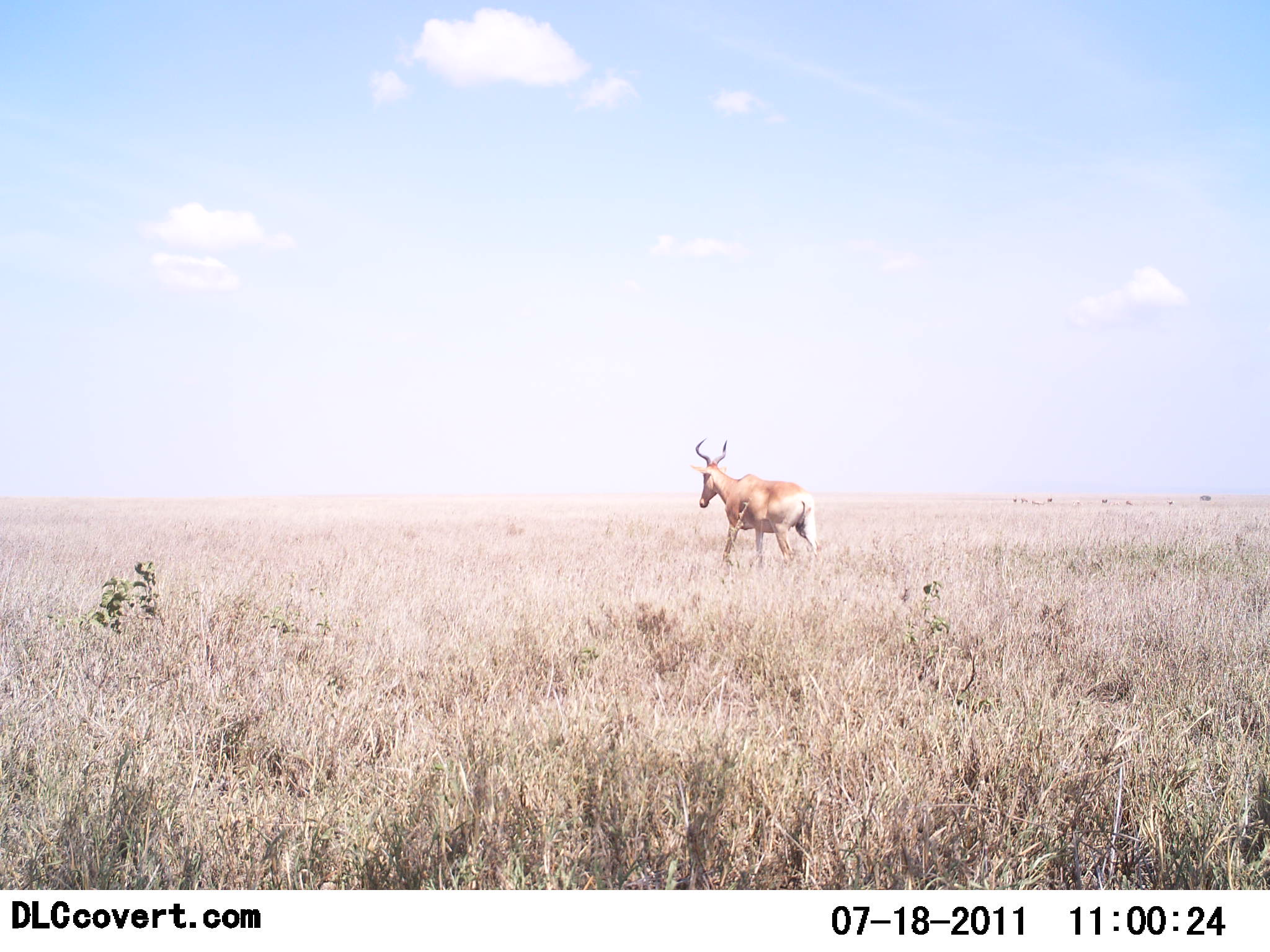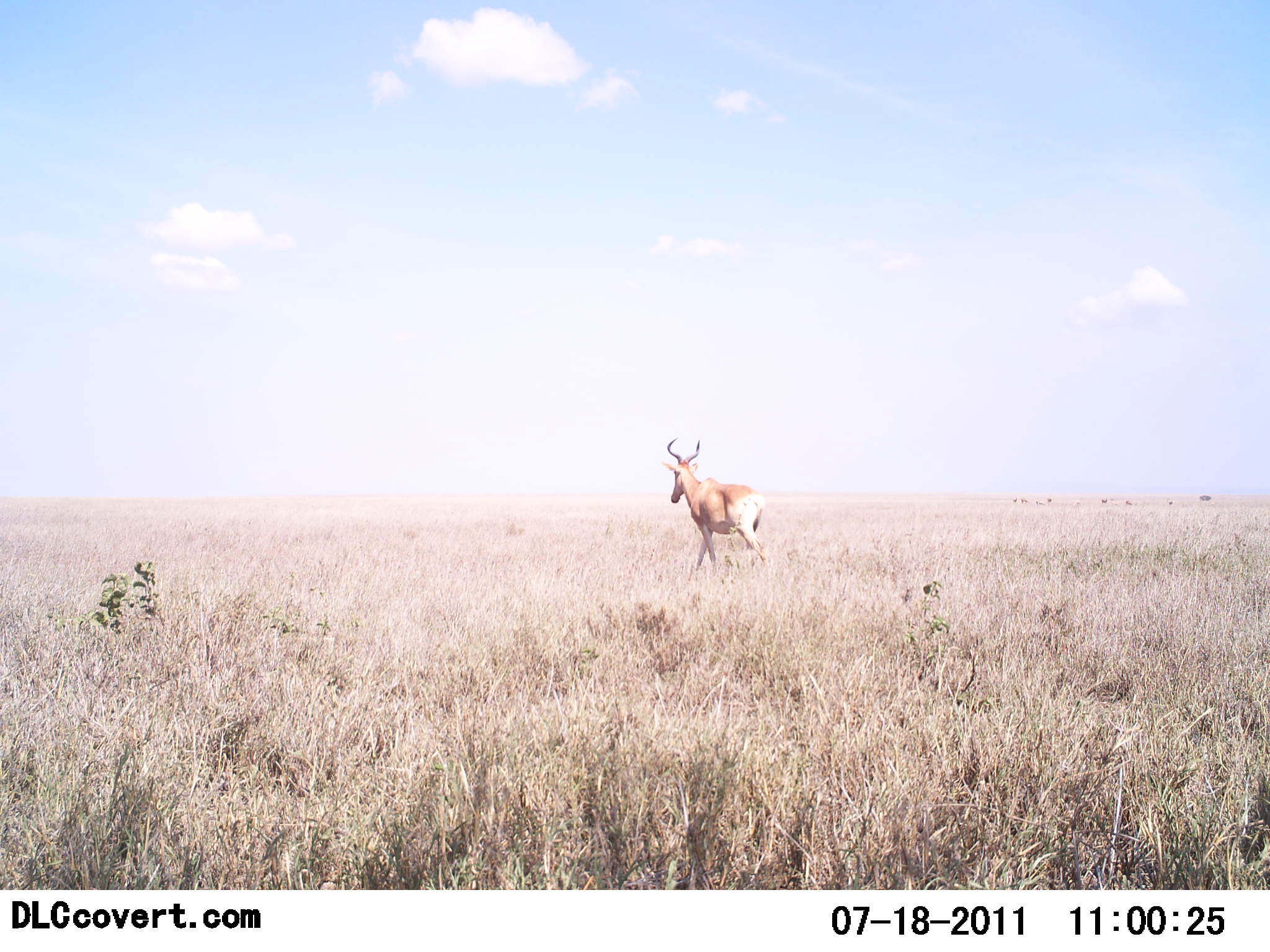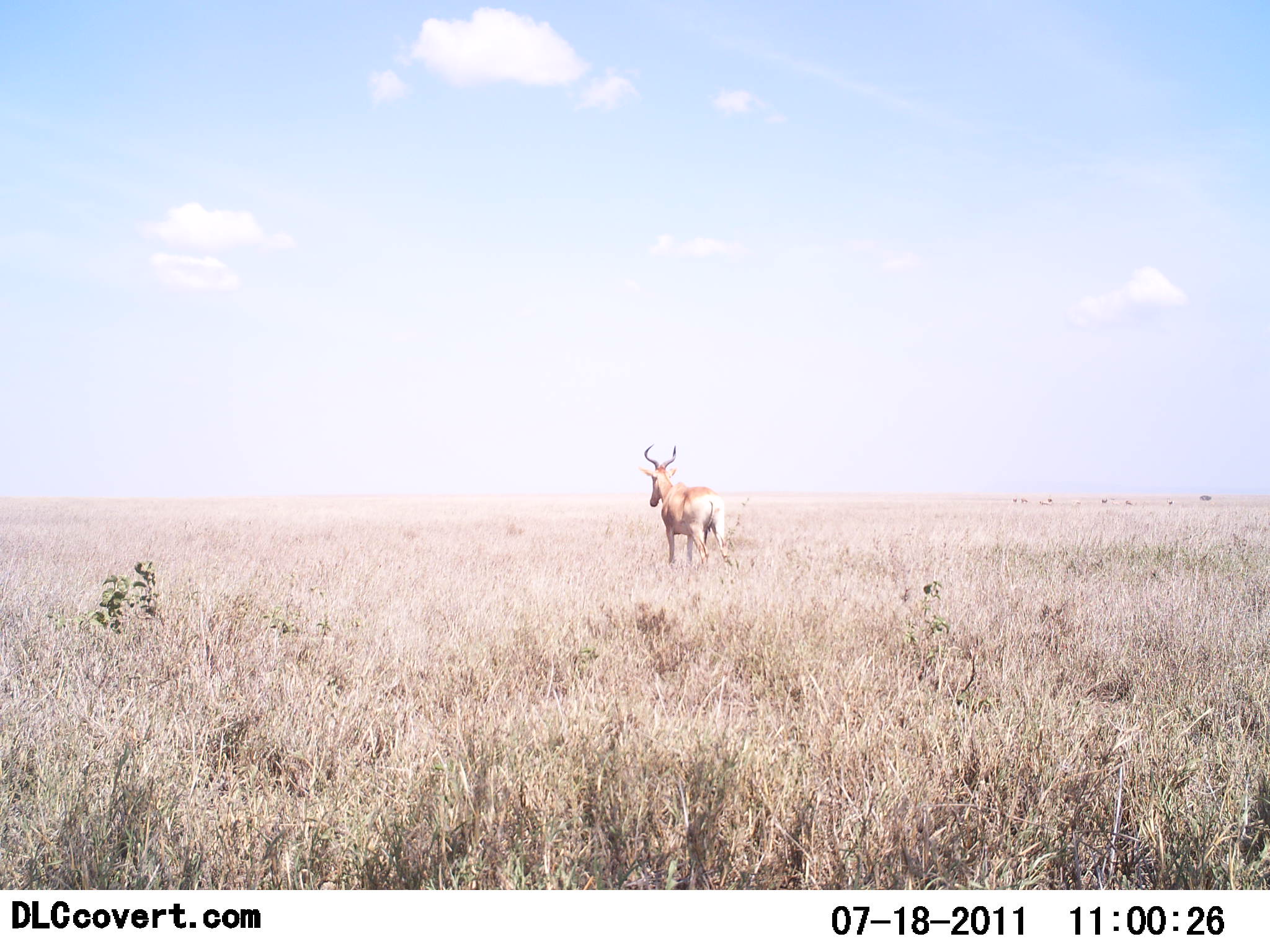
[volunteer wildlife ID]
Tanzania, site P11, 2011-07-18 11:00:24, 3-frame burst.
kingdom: Animalia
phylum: Chordata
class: Mammalia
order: Artiodactyla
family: Bovidae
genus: Alcelaphus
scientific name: Alcelaphus buselaphus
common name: hartebeest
Hartebeest (Alcelaphus buselaphus), count 1. Behavior (volunteer vote fractions): standing 0%, resting 0%, moving 100%, interacting 0%. Young present (vote fraction): 0%. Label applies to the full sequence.